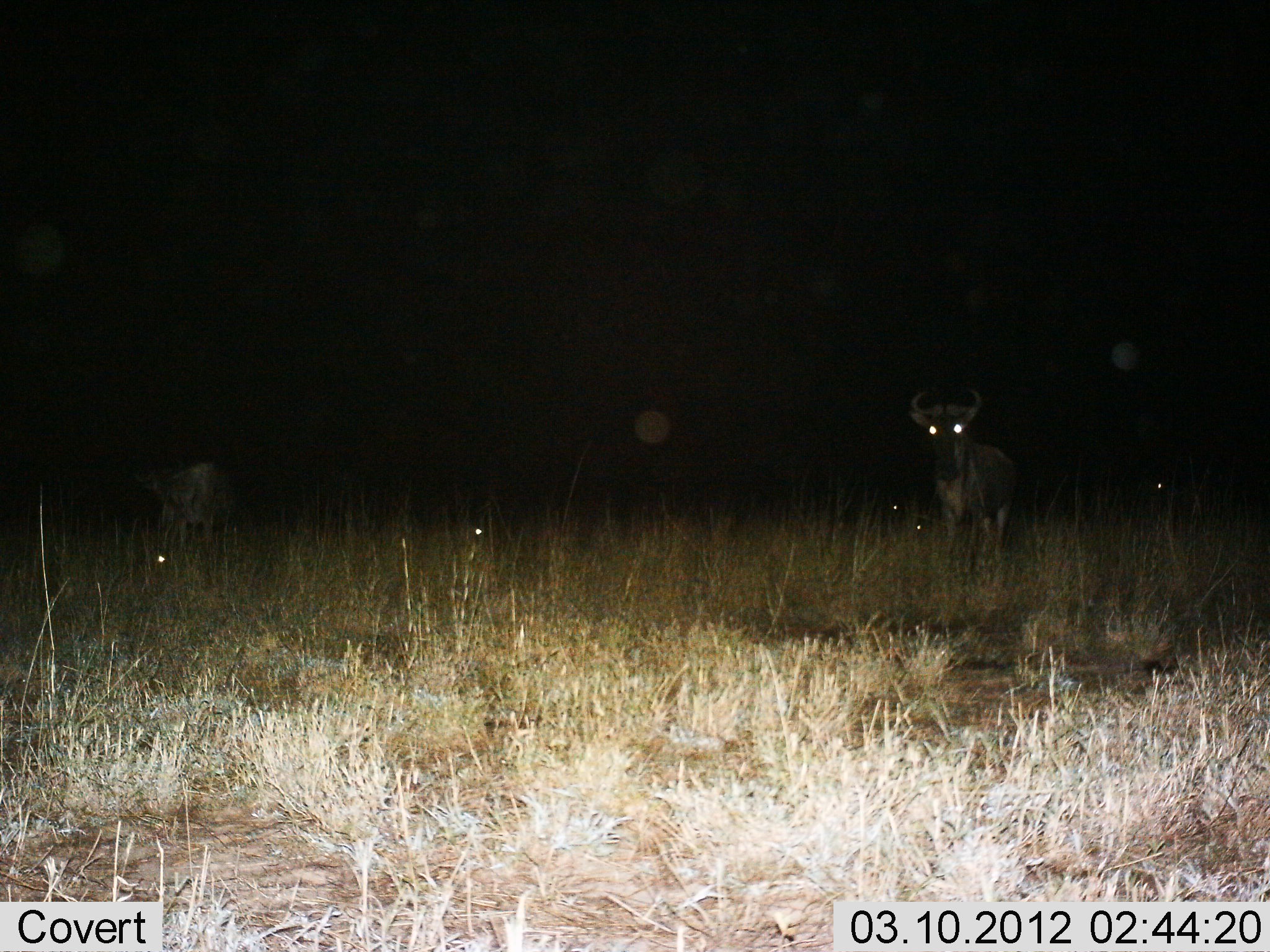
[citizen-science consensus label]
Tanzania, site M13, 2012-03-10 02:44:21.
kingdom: Animalia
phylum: Chordata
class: Mammalia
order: Artiodactyla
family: Bovidae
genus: Connochaetes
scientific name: Connochaetes taurinus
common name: blue wildebeest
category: wildebeest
Wildebeest (blue wildebeest) (Connochaetes taurinus), count 2. Behavior (volunteer vote fractions): standing 96%, resting 4%, moving 0%, interacting 0%. Young present (vote fraction): 0%. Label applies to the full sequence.